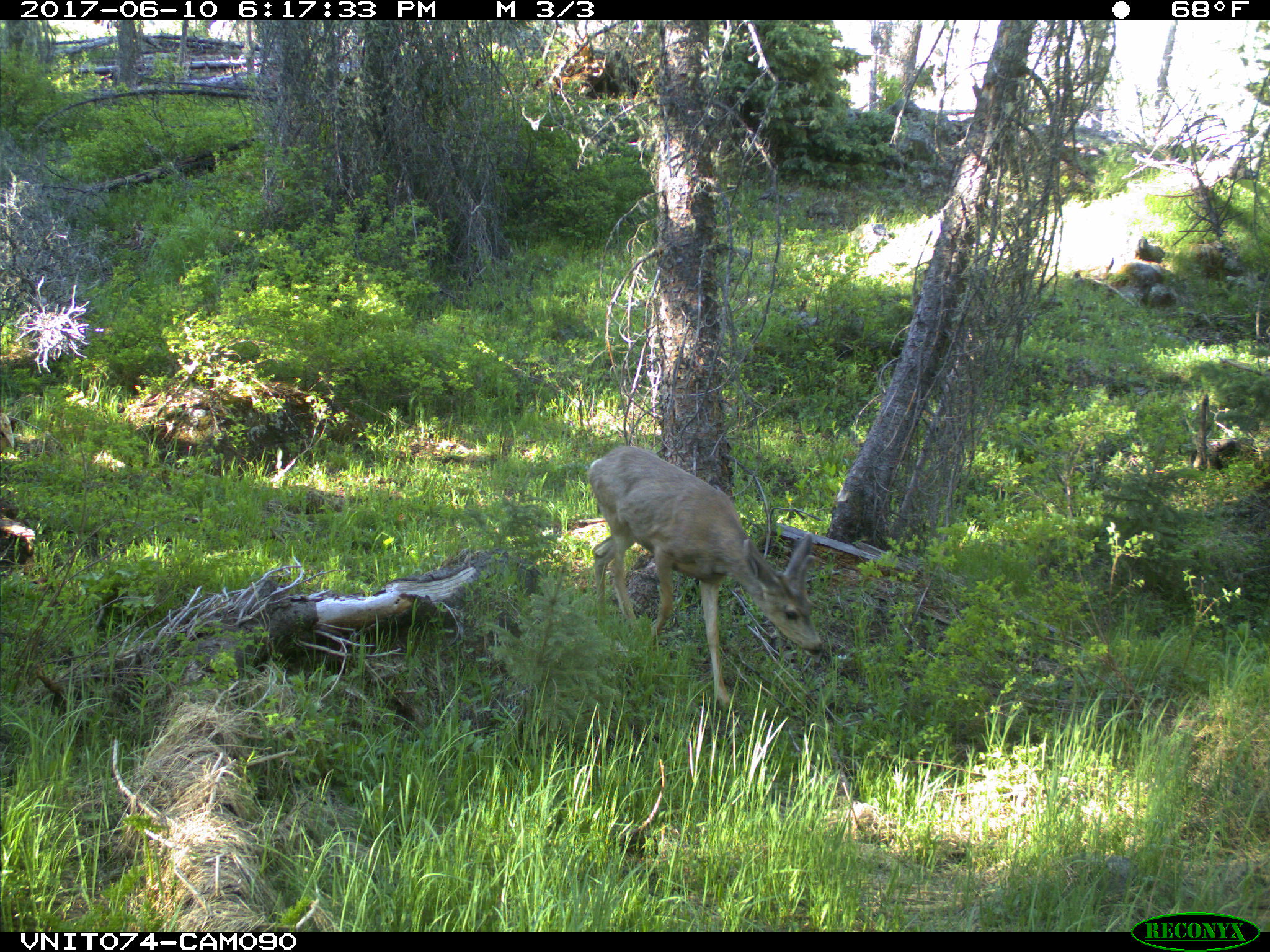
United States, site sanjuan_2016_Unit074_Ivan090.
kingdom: Animalia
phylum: Chordata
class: Mammalia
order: Artiodactyla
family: Cervidae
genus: Odocoileus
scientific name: Odocoileus hemionus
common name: mule deer